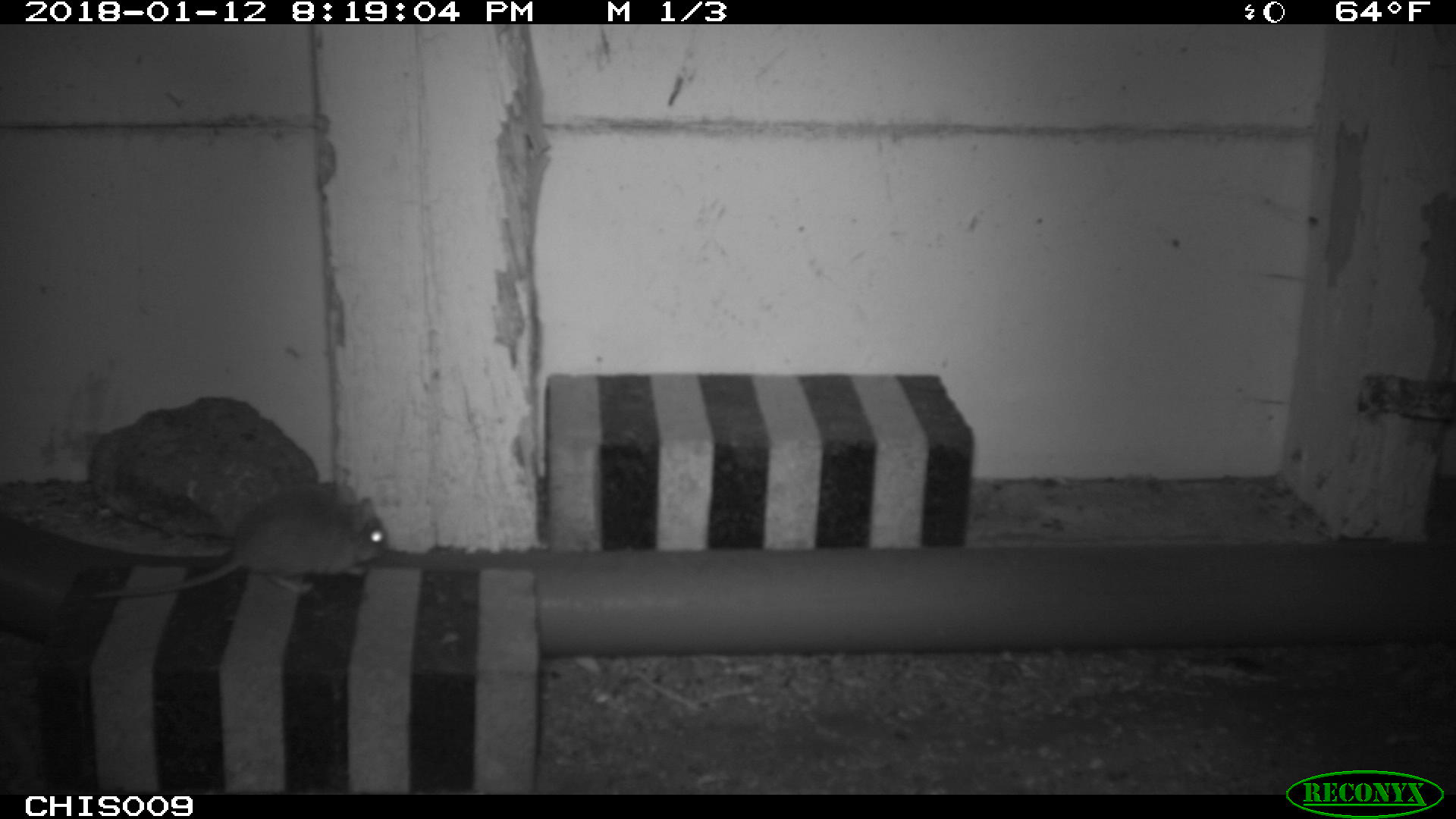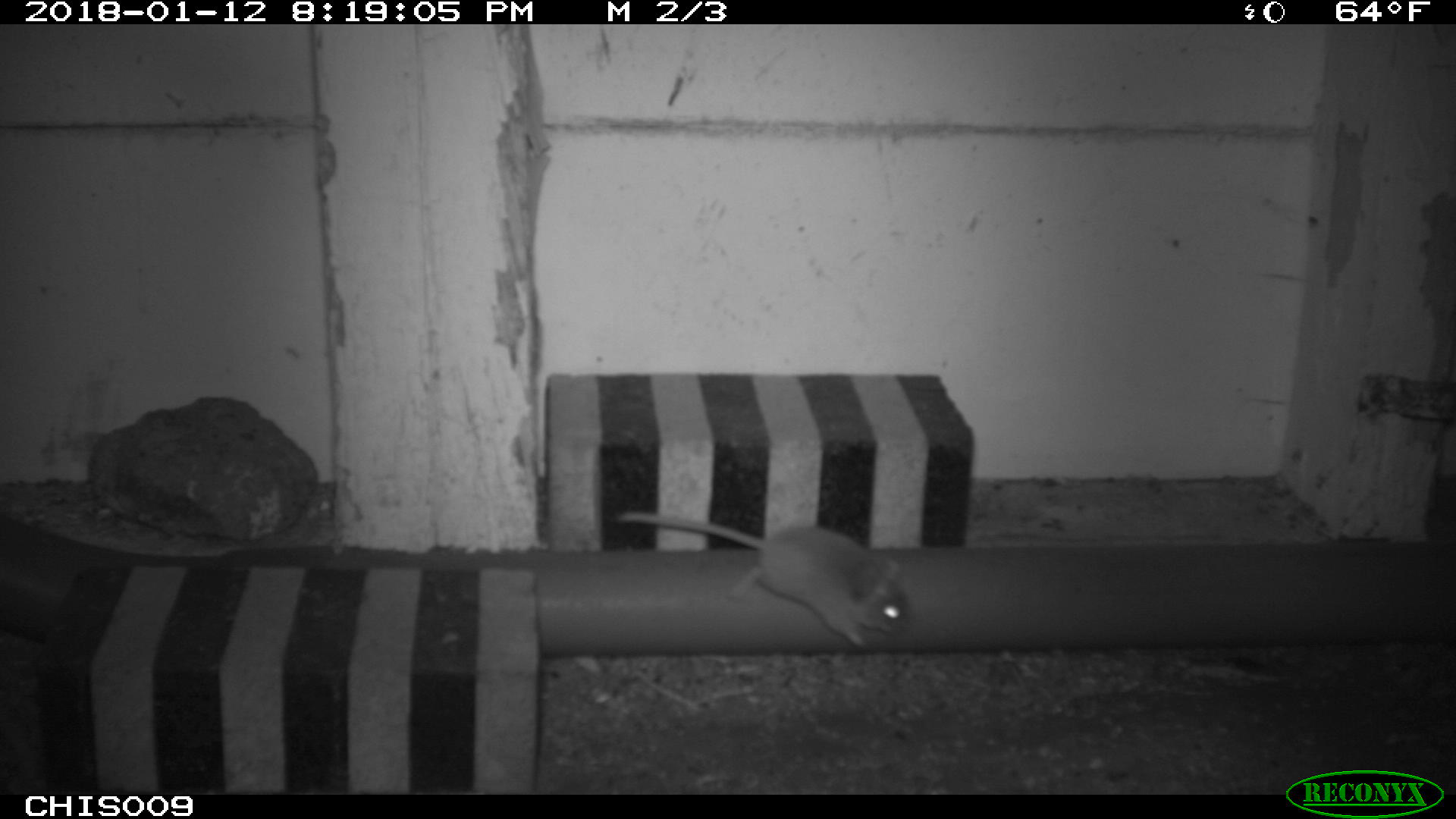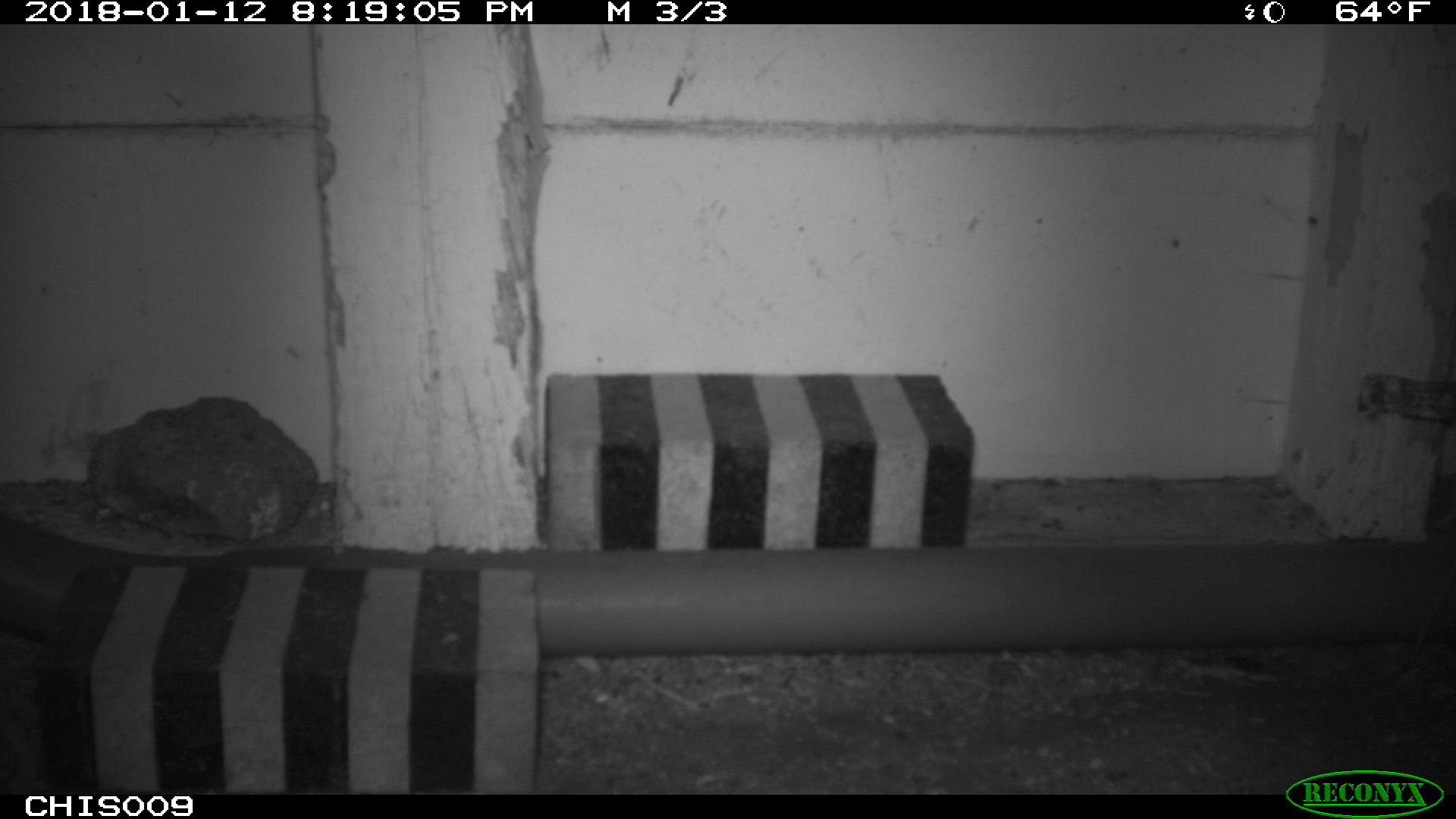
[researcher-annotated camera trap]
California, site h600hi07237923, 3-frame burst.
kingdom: Animalia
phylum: Chordata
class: Mammalia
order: Rodentia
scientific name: Rodentia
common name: rodent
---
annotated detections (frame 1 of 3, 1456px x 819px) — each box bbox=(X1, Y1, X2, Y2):
rodent: bbox=(91, 488, 388, 598)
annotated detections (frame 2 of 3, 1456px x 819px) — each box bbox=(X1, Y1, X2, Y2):
rodent: bbox=(616, 509, 910, 648)